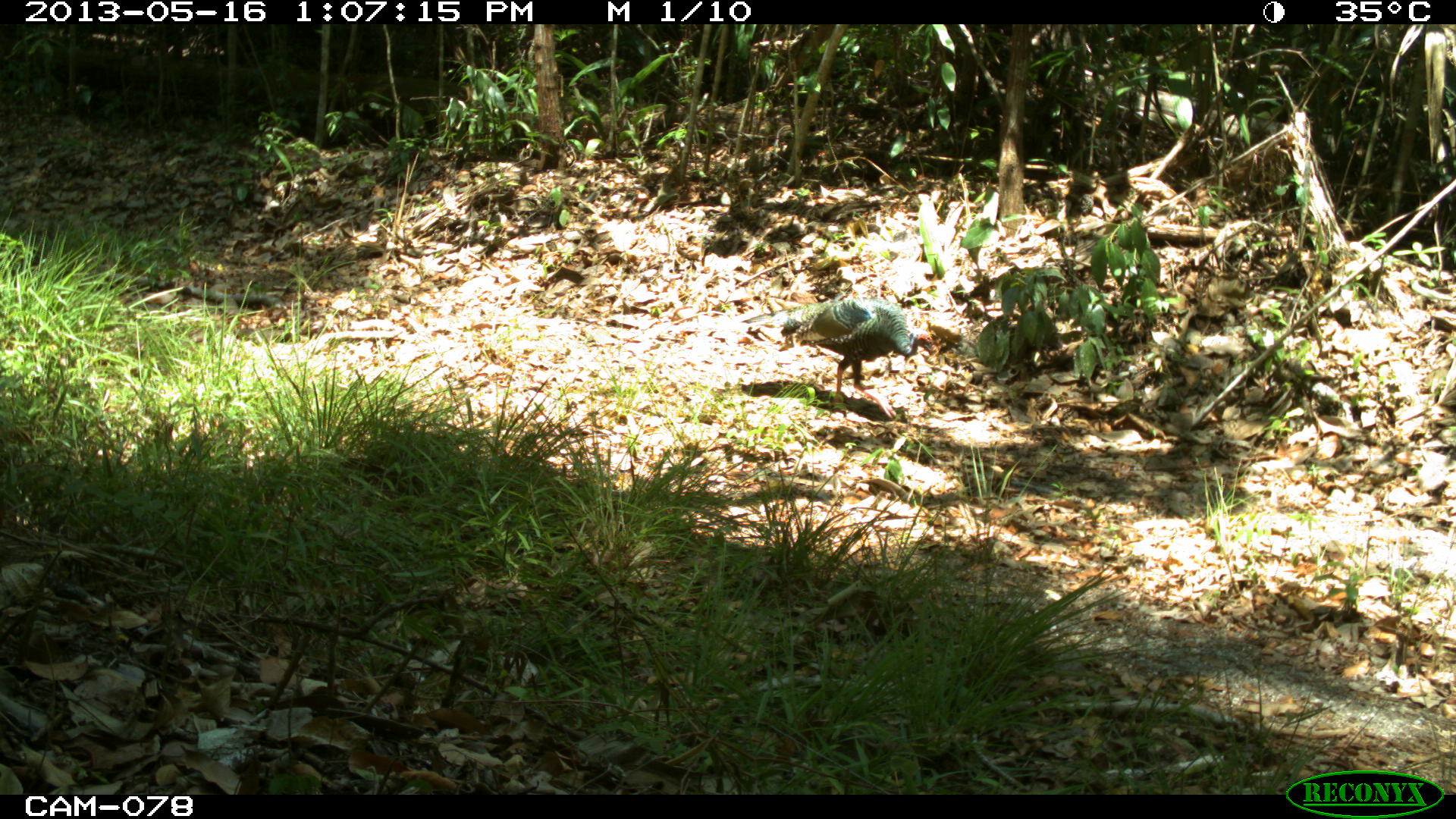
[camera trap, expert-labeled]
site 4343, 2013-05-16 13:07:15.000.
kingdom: Animalia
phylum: Chordata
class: Aves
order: Galliformes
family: Phasianidae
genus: Meleagris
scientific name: Meleagris ocellata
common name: ocellated turkey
Meleagris ocellata (ocellated turkey), count 1, sex female.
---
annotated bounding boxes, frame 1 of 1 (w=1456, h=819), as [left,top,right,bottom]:
meleagris ocellata: [740,297,936,418]